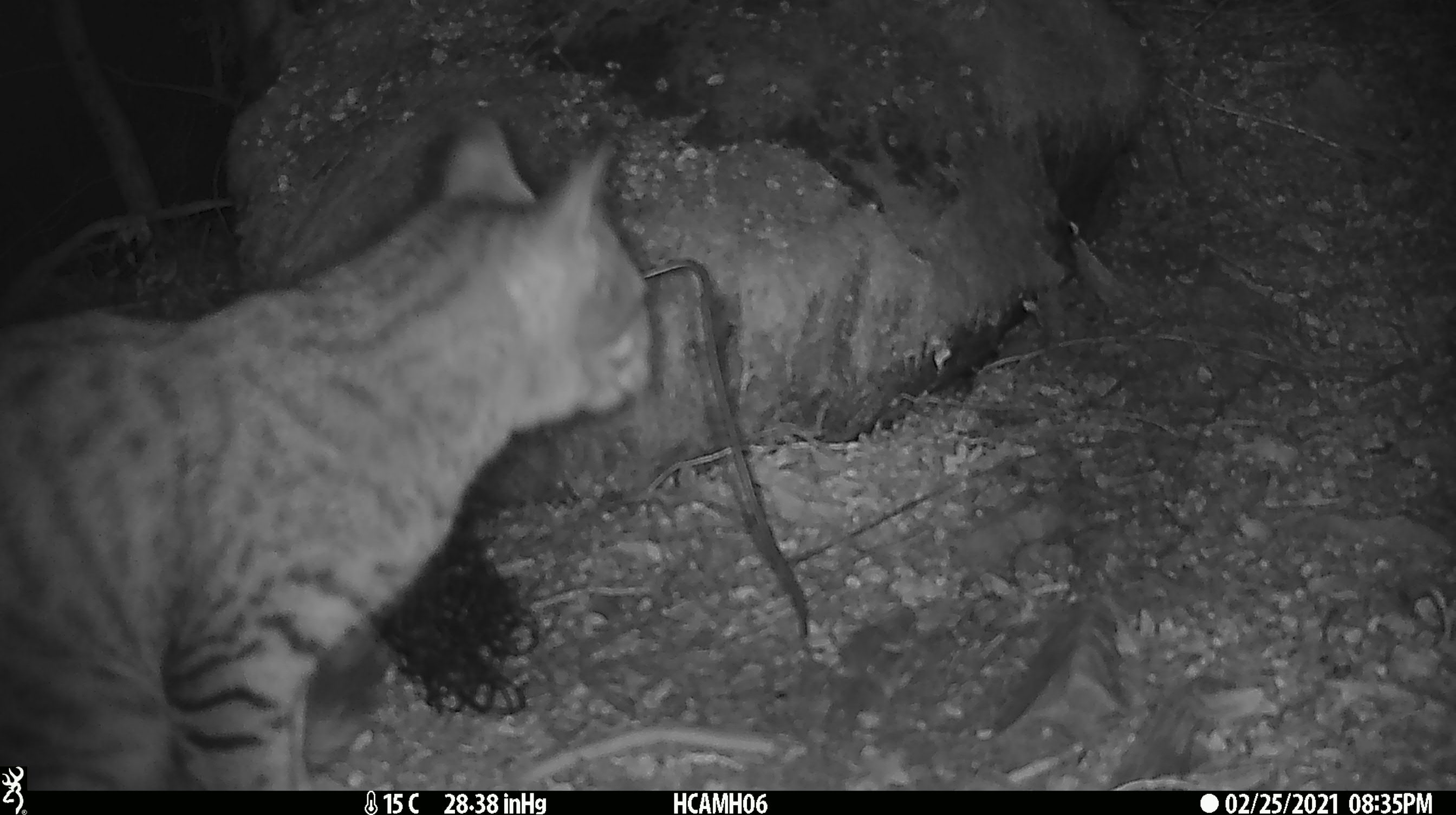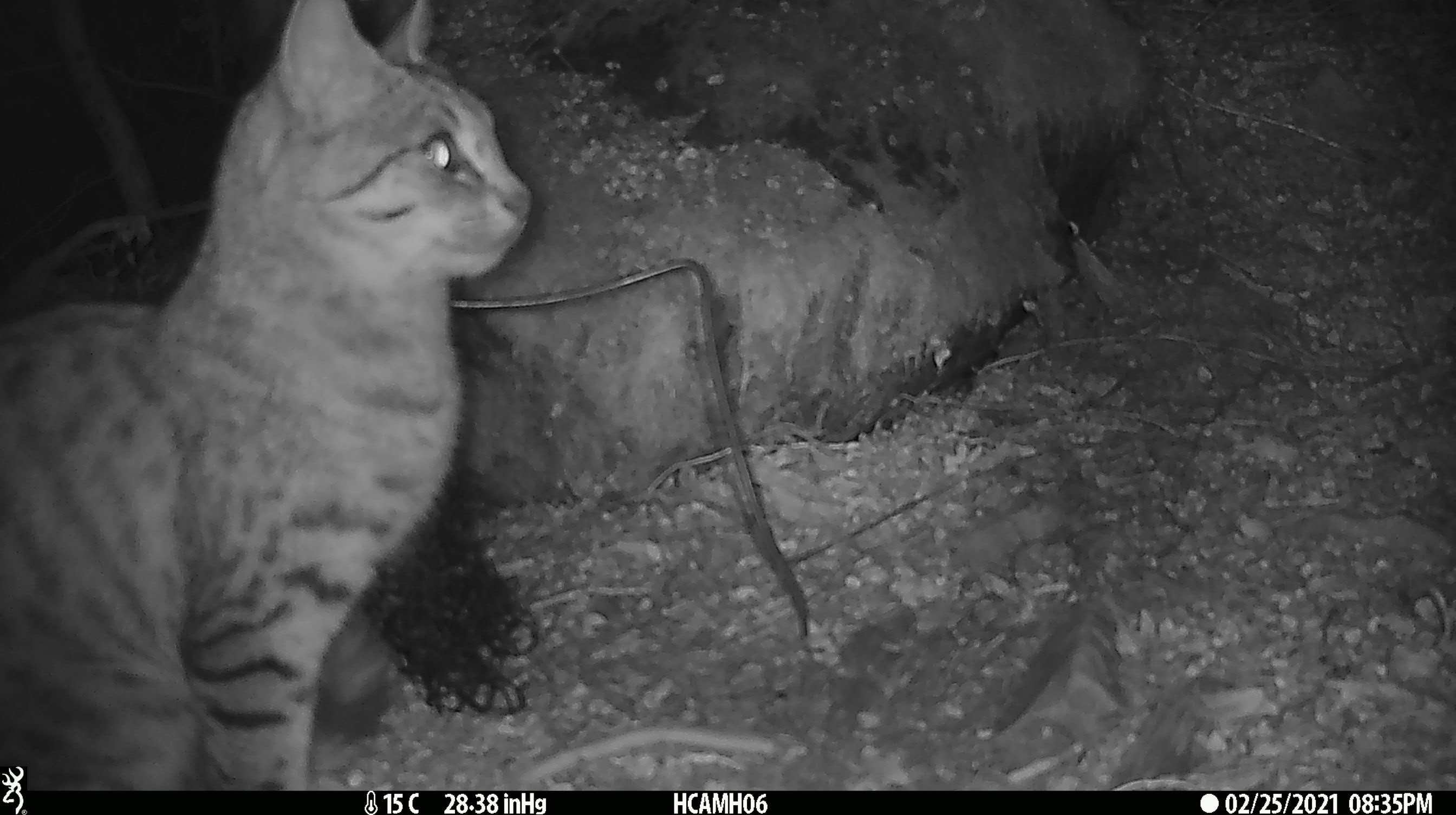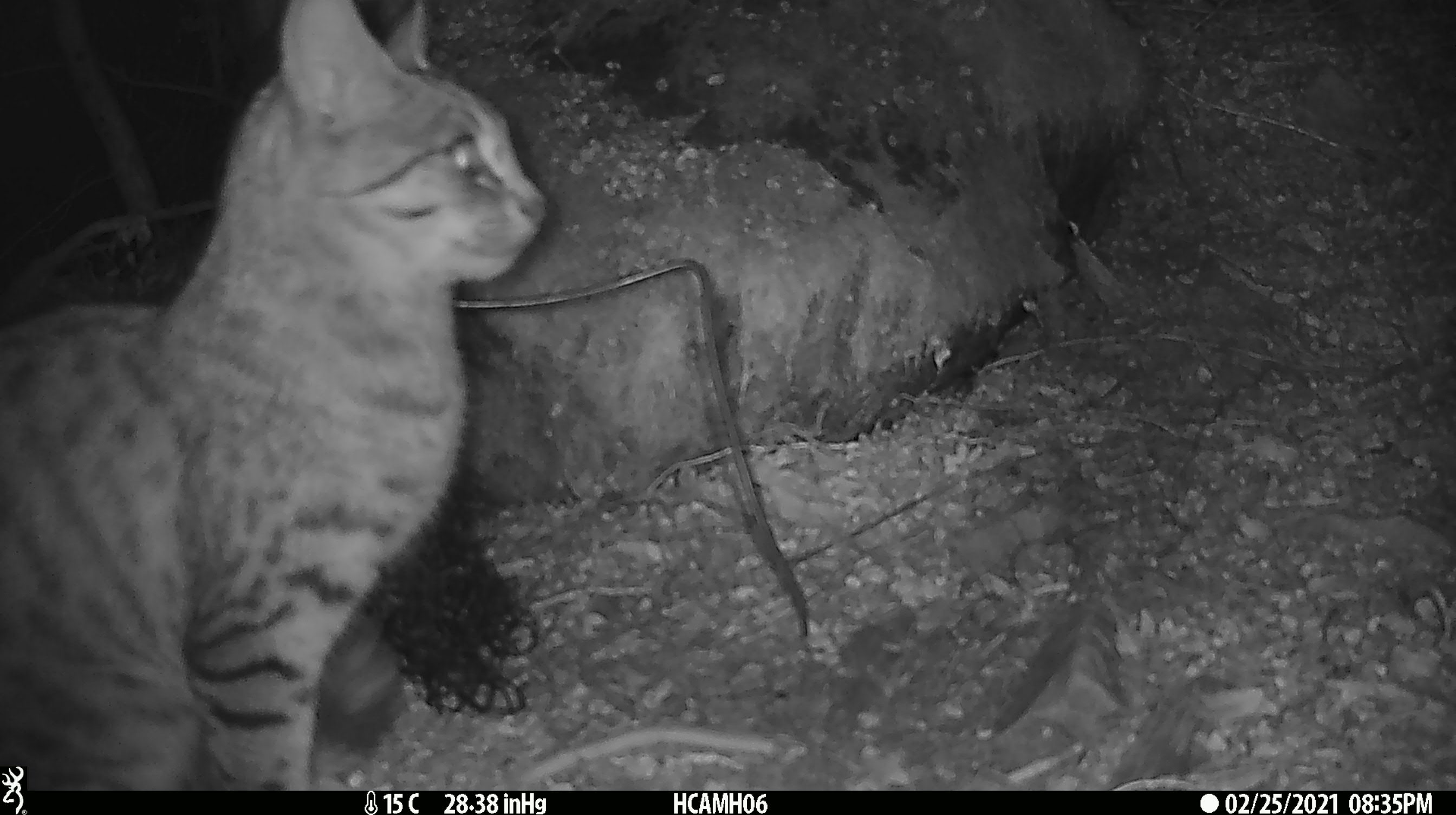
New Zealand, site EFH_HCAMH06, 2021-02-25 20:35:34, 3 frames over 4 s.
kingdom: Animalia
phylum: Chordata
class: Mammalia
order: Carnivora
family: Felidae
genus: Felis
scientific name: Felis catus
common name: domestic cat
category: cat